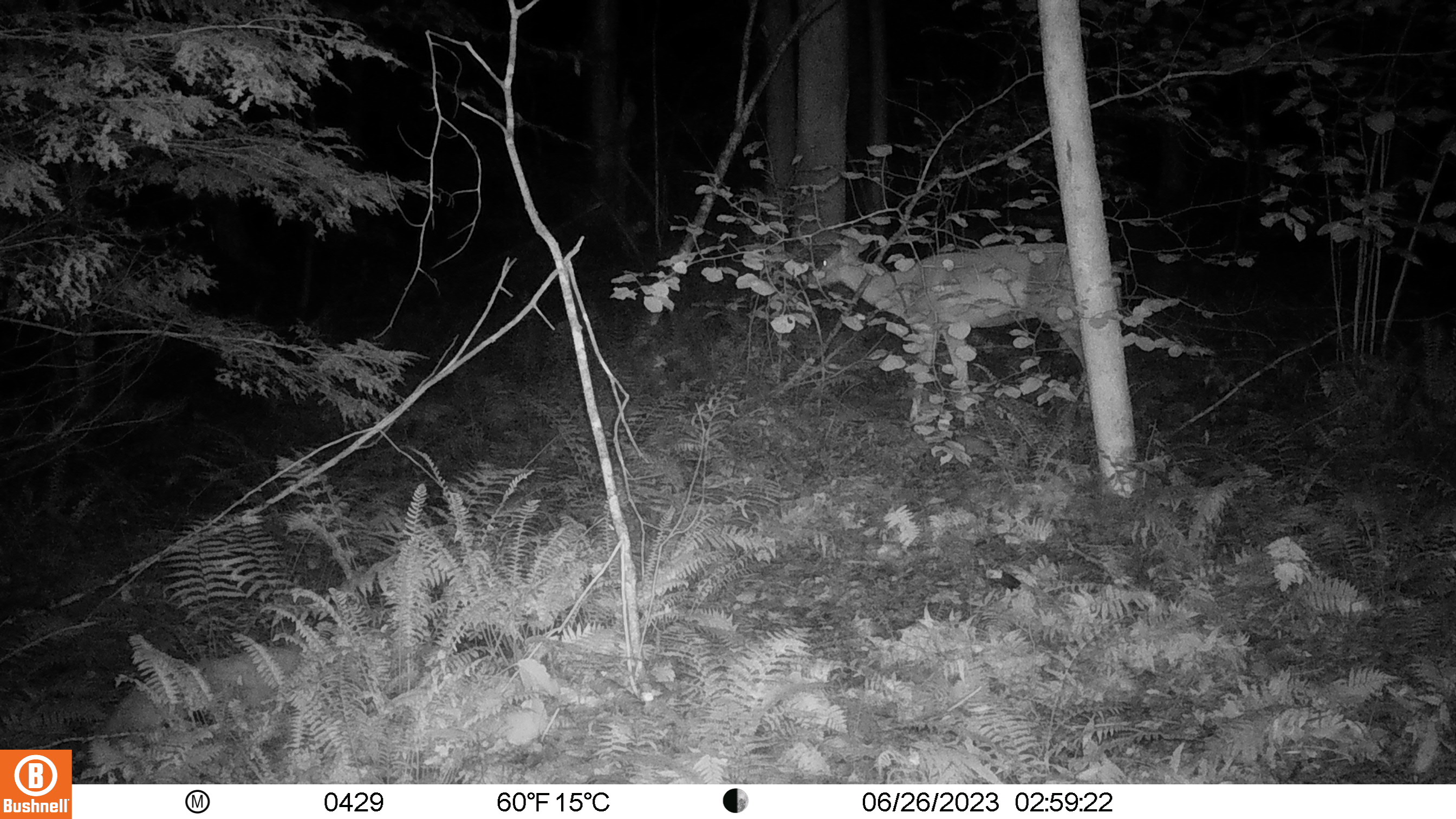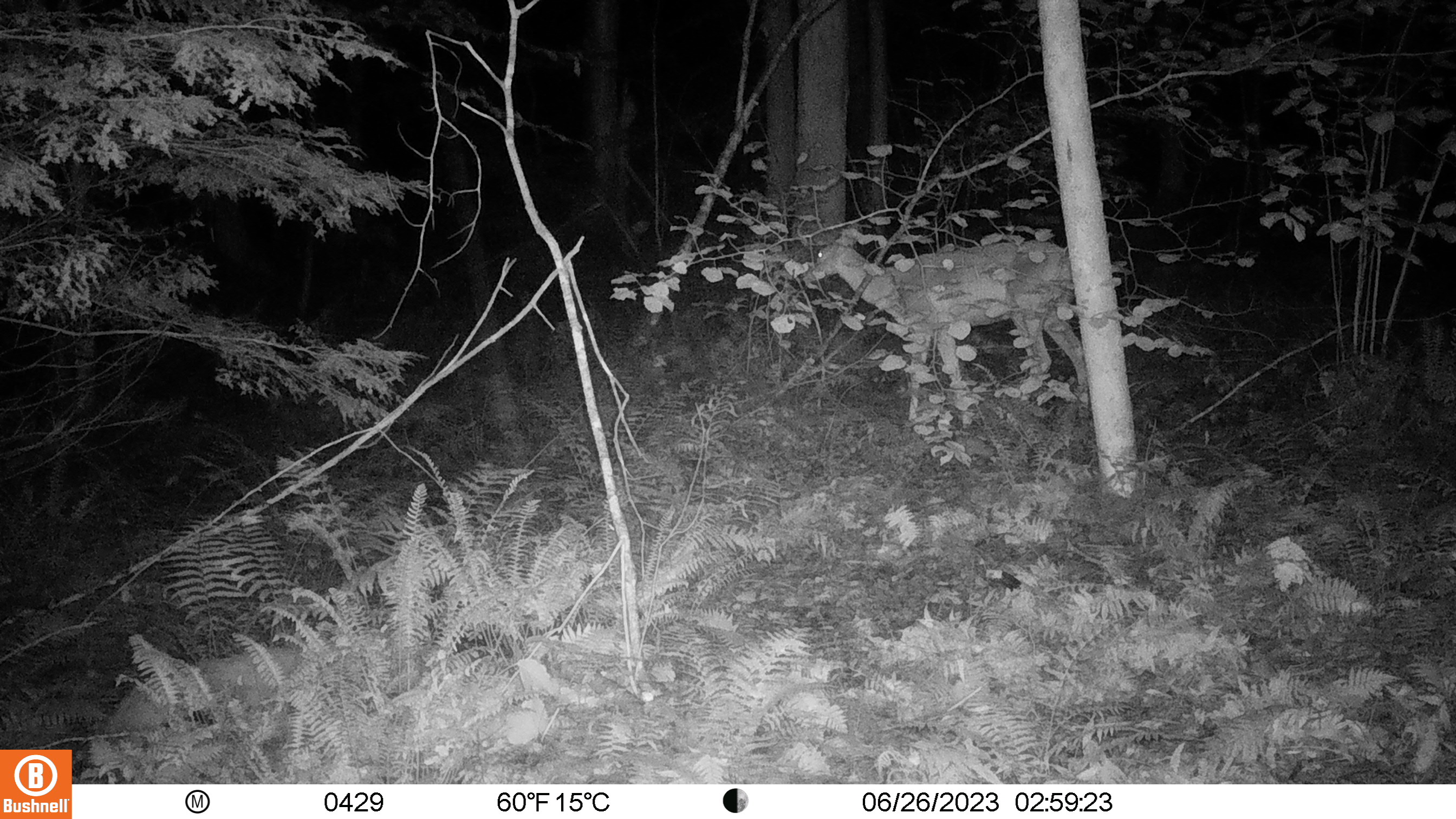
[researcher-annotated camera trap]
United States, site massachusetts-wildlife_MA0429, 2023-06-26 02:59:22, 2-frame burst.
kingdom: Animalia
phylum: Chordata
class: Mammalia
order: Artiodactyla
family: Cervidae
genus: Odocoileus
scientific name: Odocoileus virginianus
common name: white-tailed deer